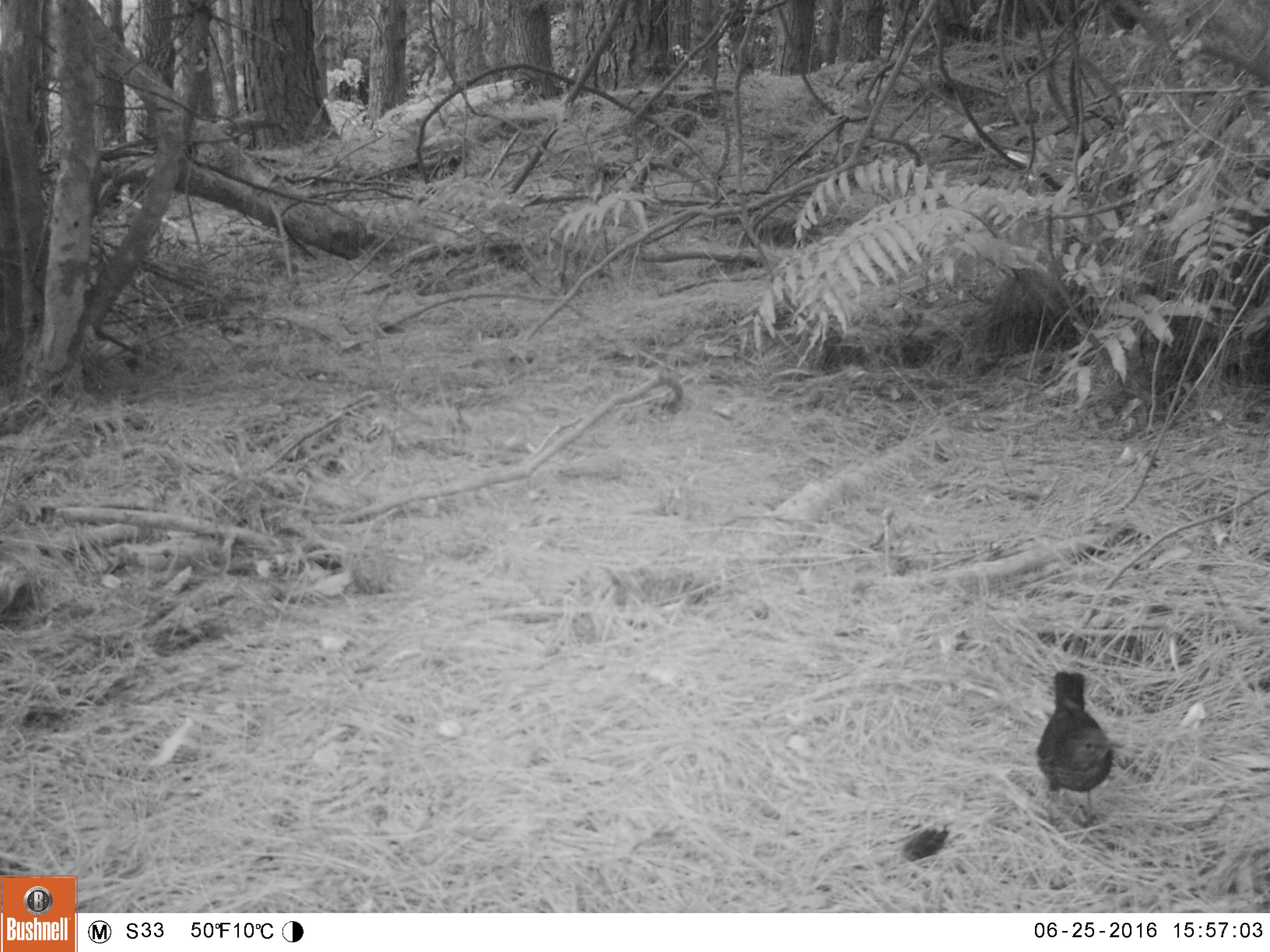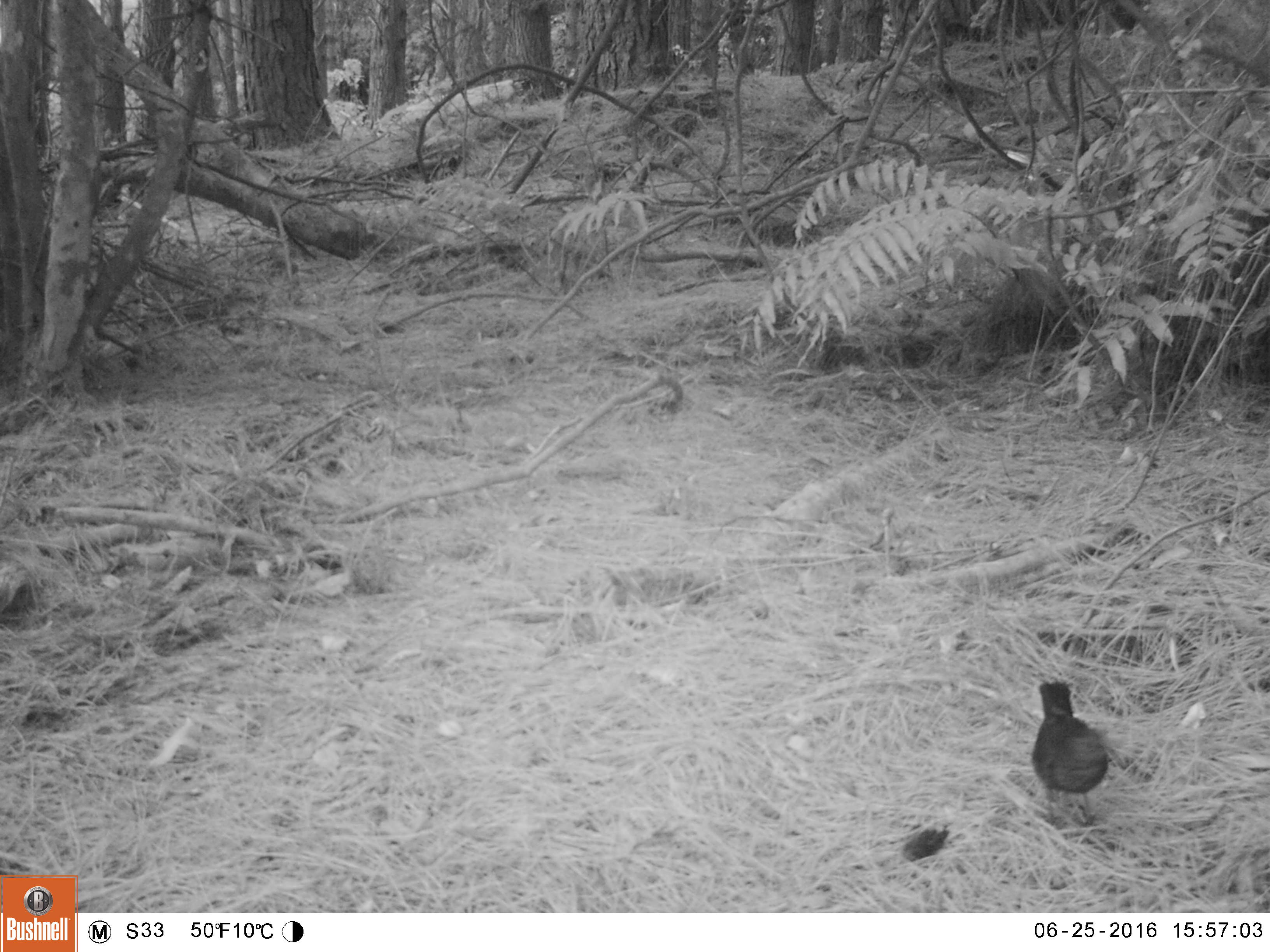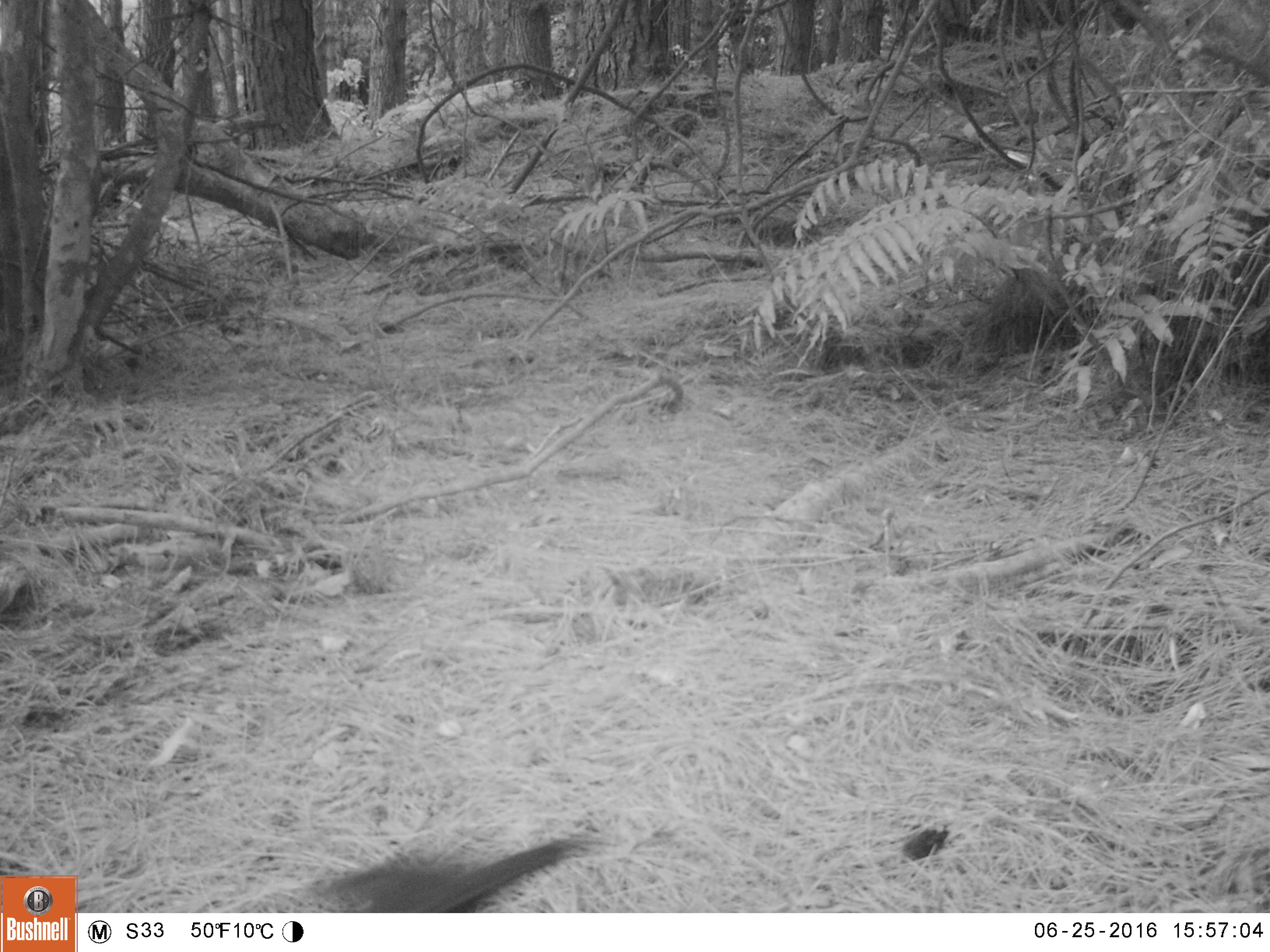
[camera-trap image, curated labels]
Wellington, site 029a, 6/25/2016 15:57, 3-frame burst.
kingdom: Animalia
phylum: Chordata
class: Aves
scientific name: Aves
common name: bird